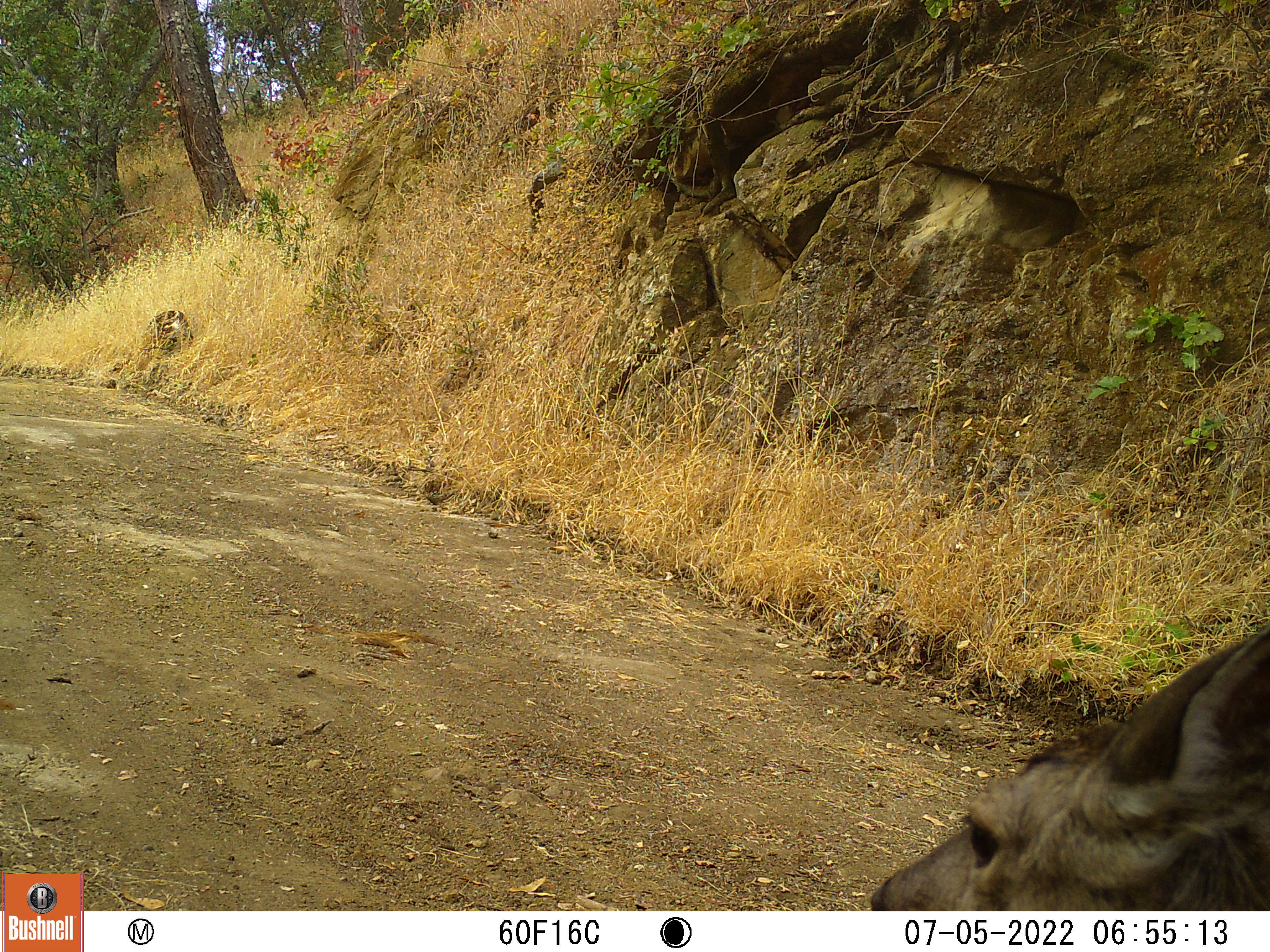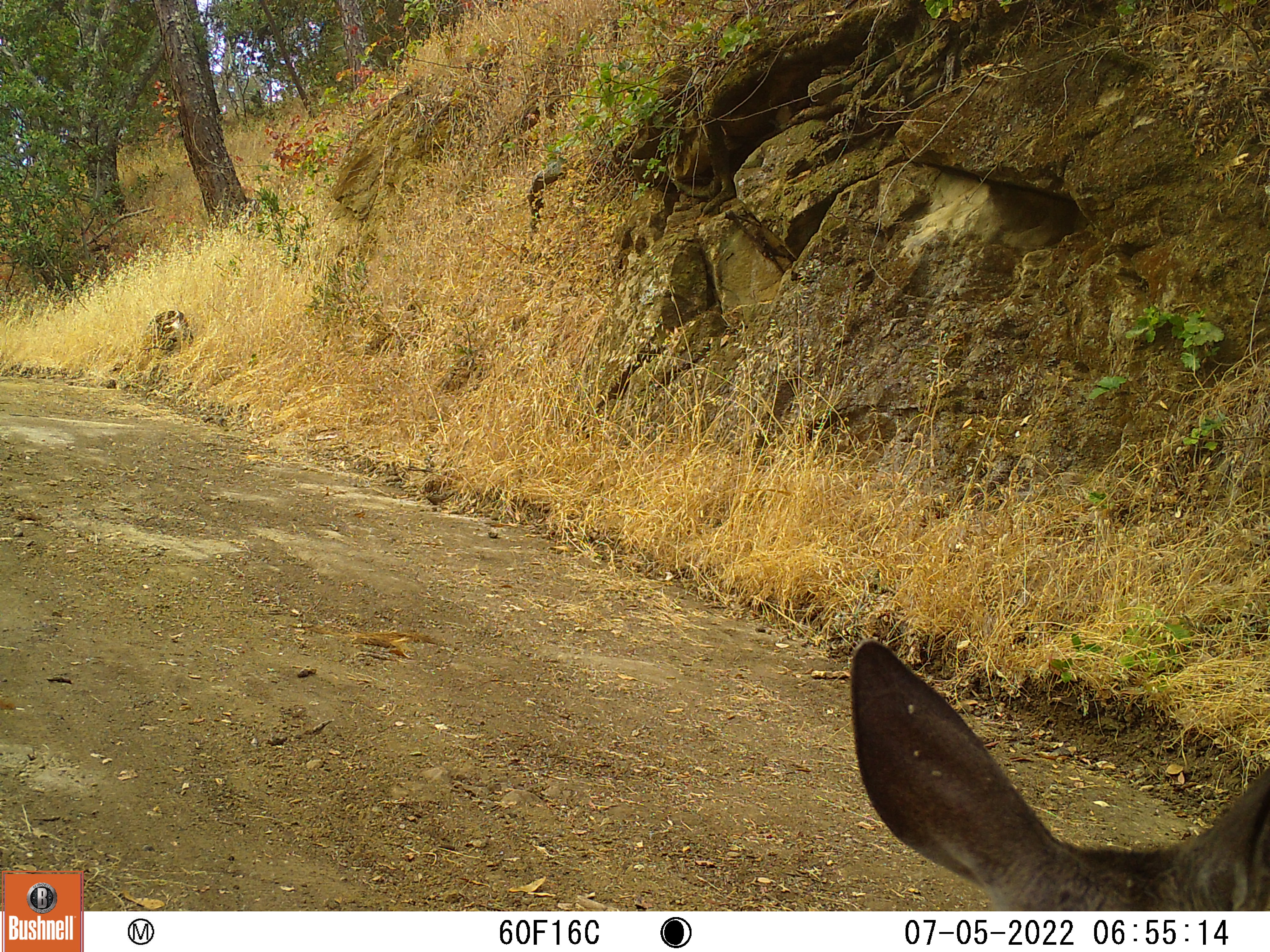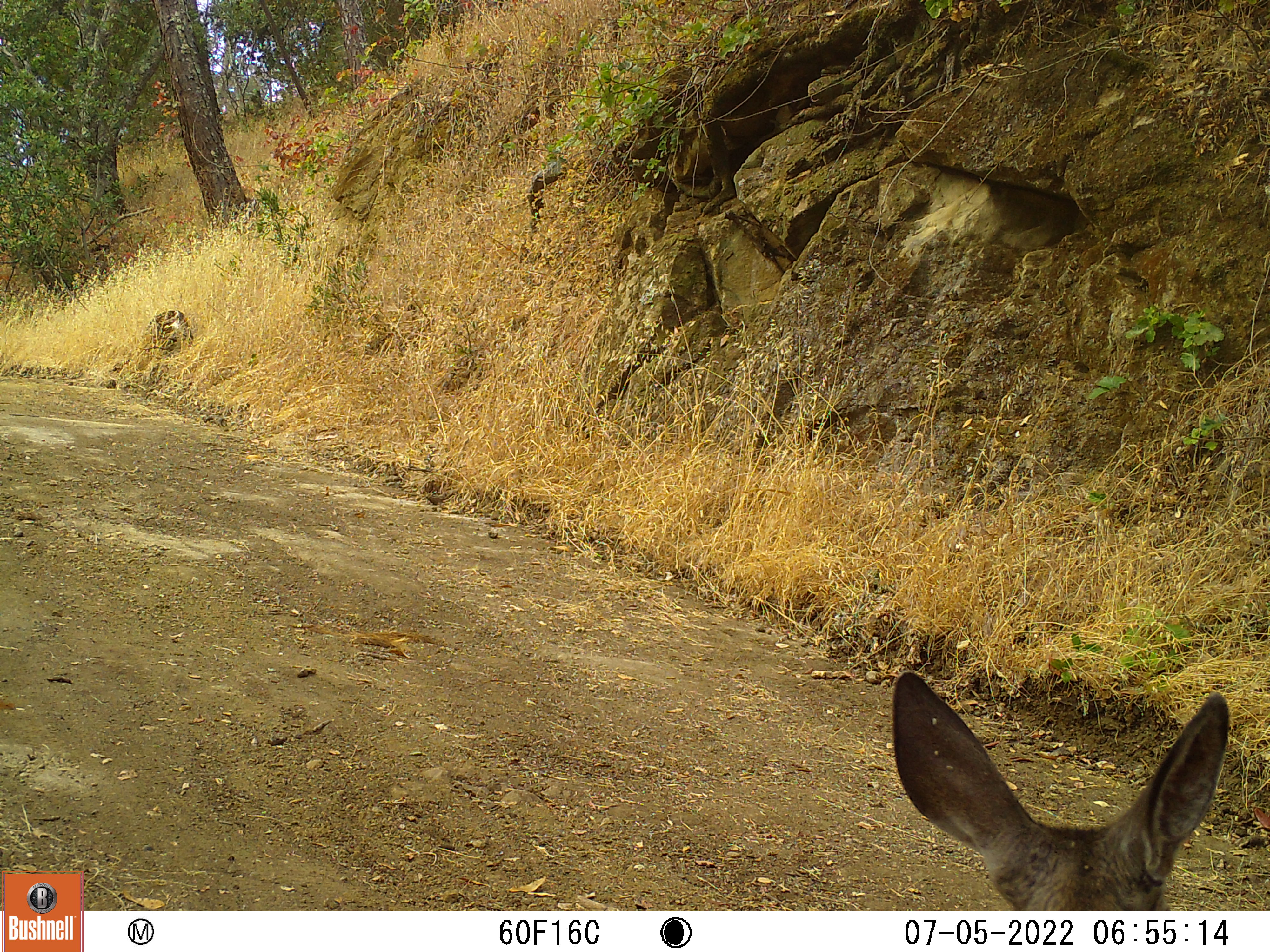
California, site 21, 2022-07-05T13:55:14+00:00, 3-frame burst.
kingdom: Animalia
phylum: Chordata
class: Mammalia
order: Artiodactyla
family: Cervidae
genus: Odocoileus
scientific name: Odocoileus hemionus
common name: mule deer